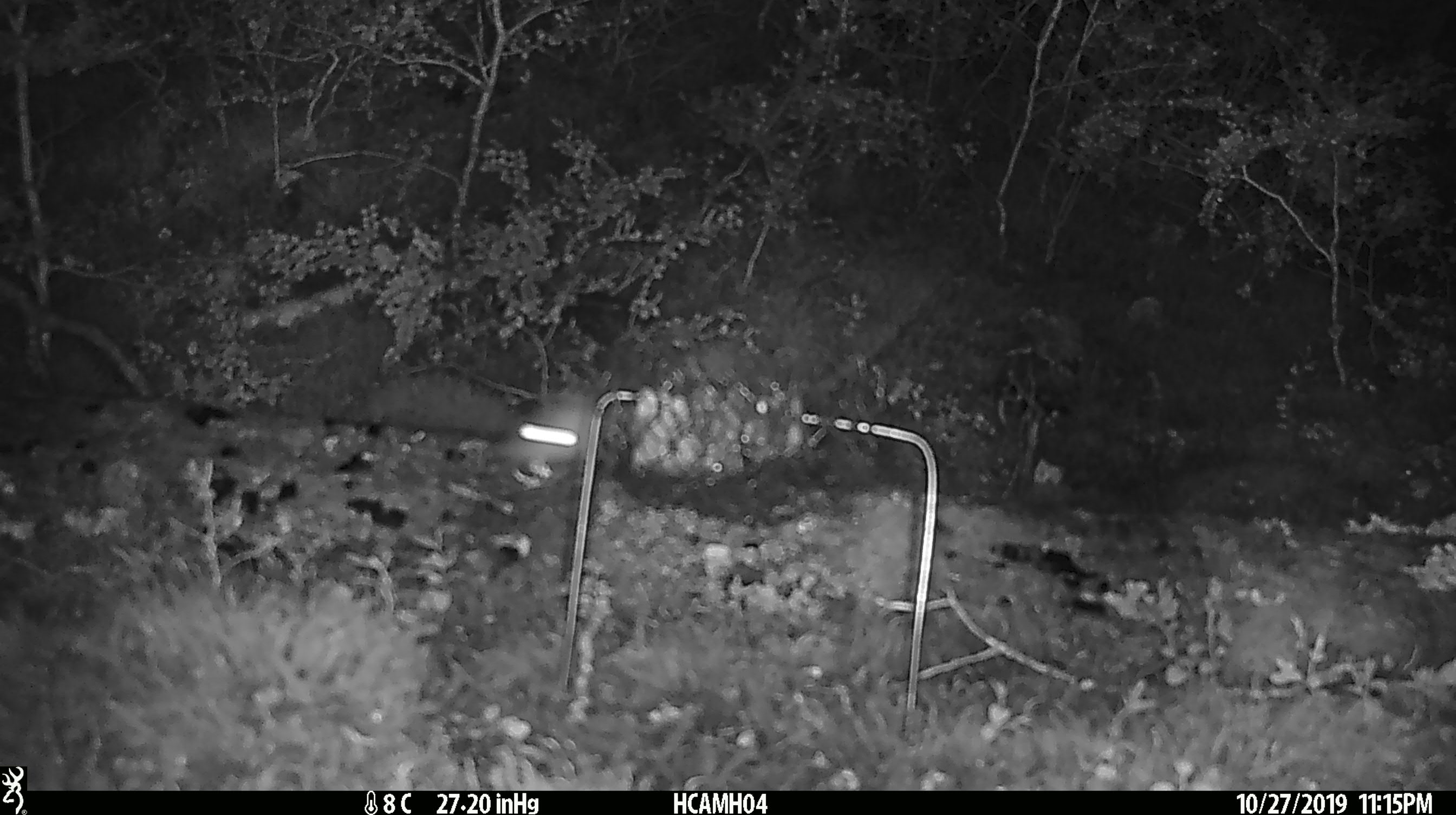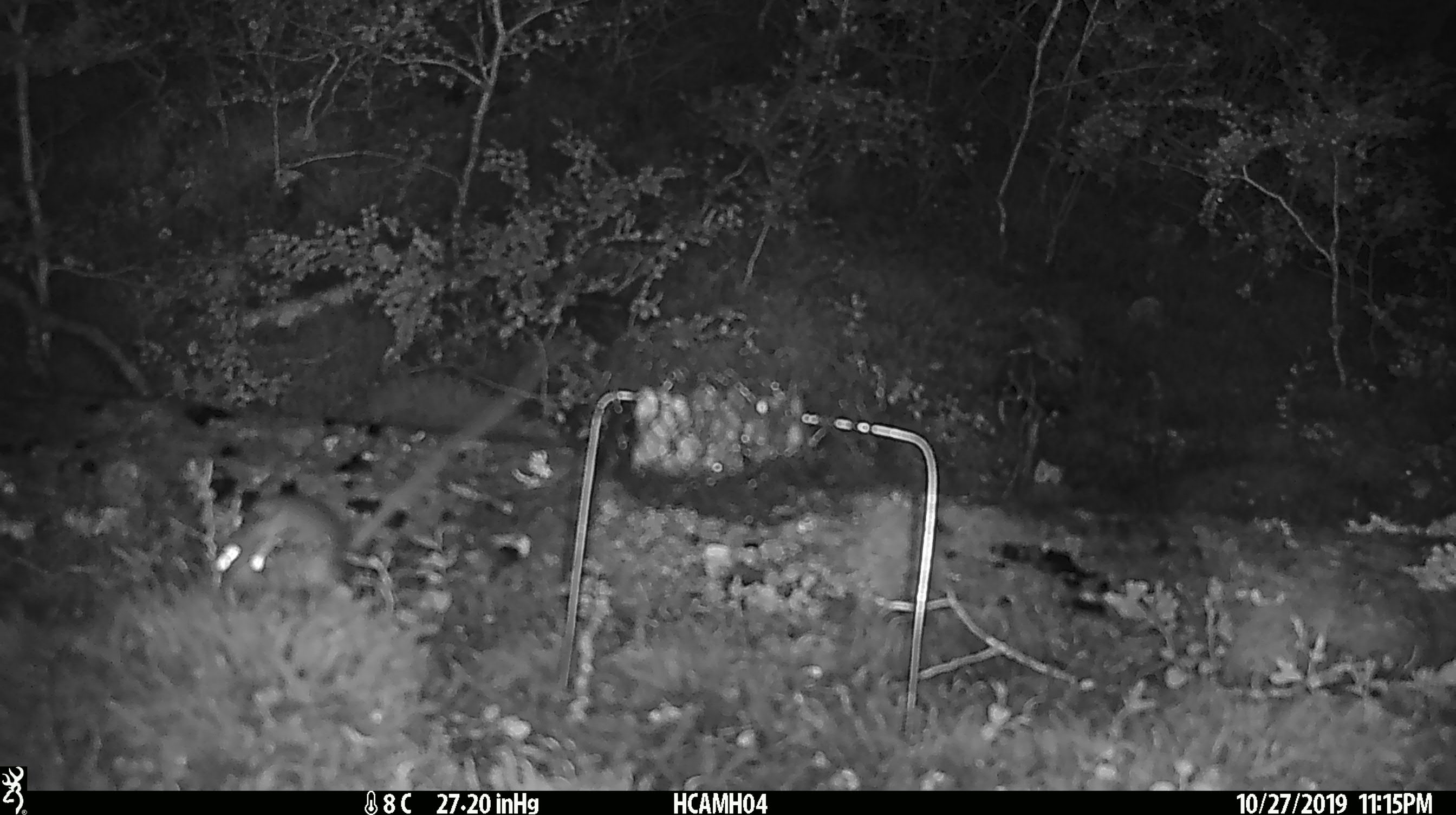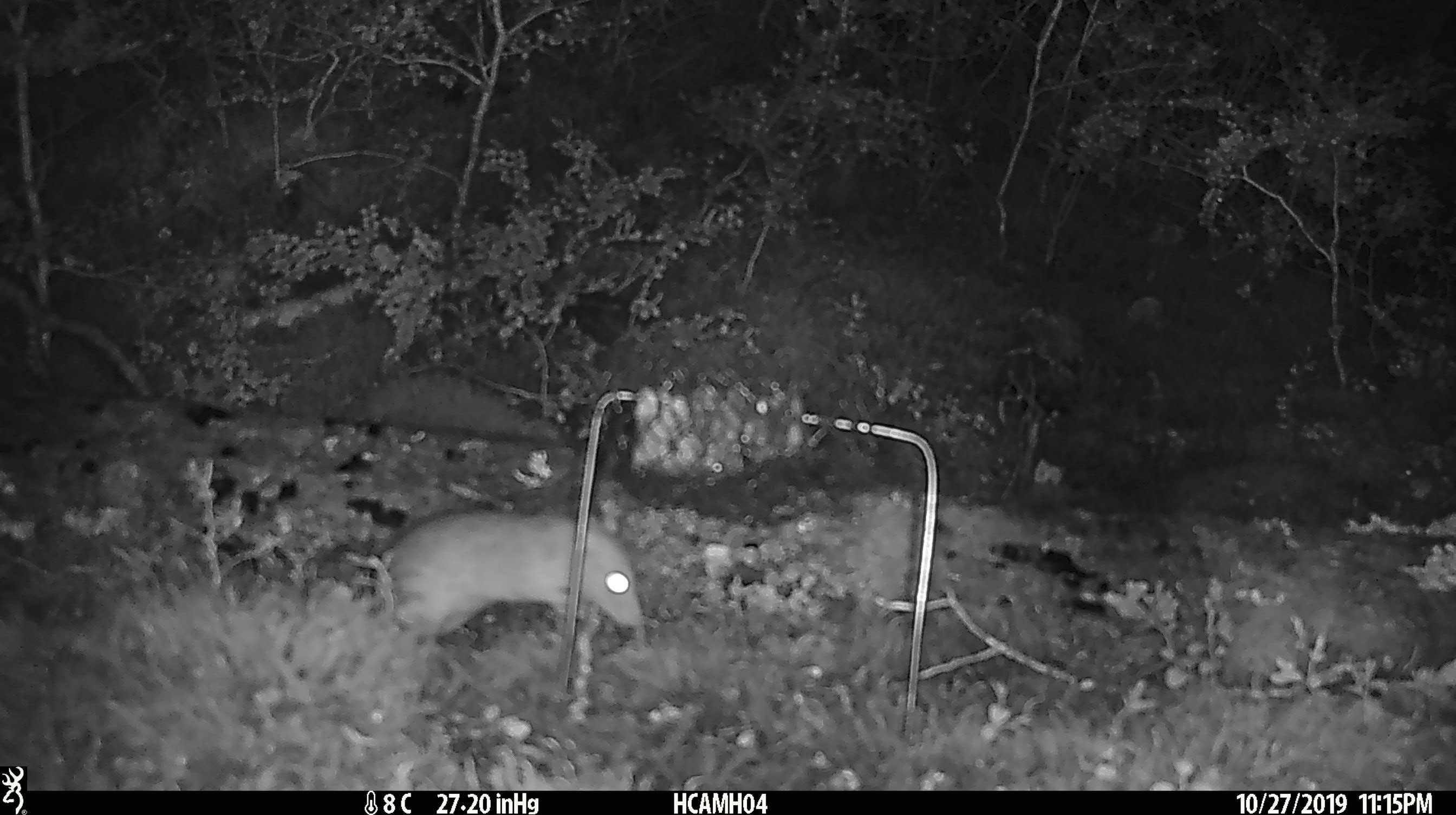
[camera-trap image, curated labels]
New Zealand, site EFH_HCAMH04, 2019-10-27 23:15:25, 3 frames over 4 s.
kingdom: Animalia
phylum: Chordata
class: Mammalia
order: Rodentia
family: Muridae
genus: Rattus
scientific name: Rattus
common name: rat